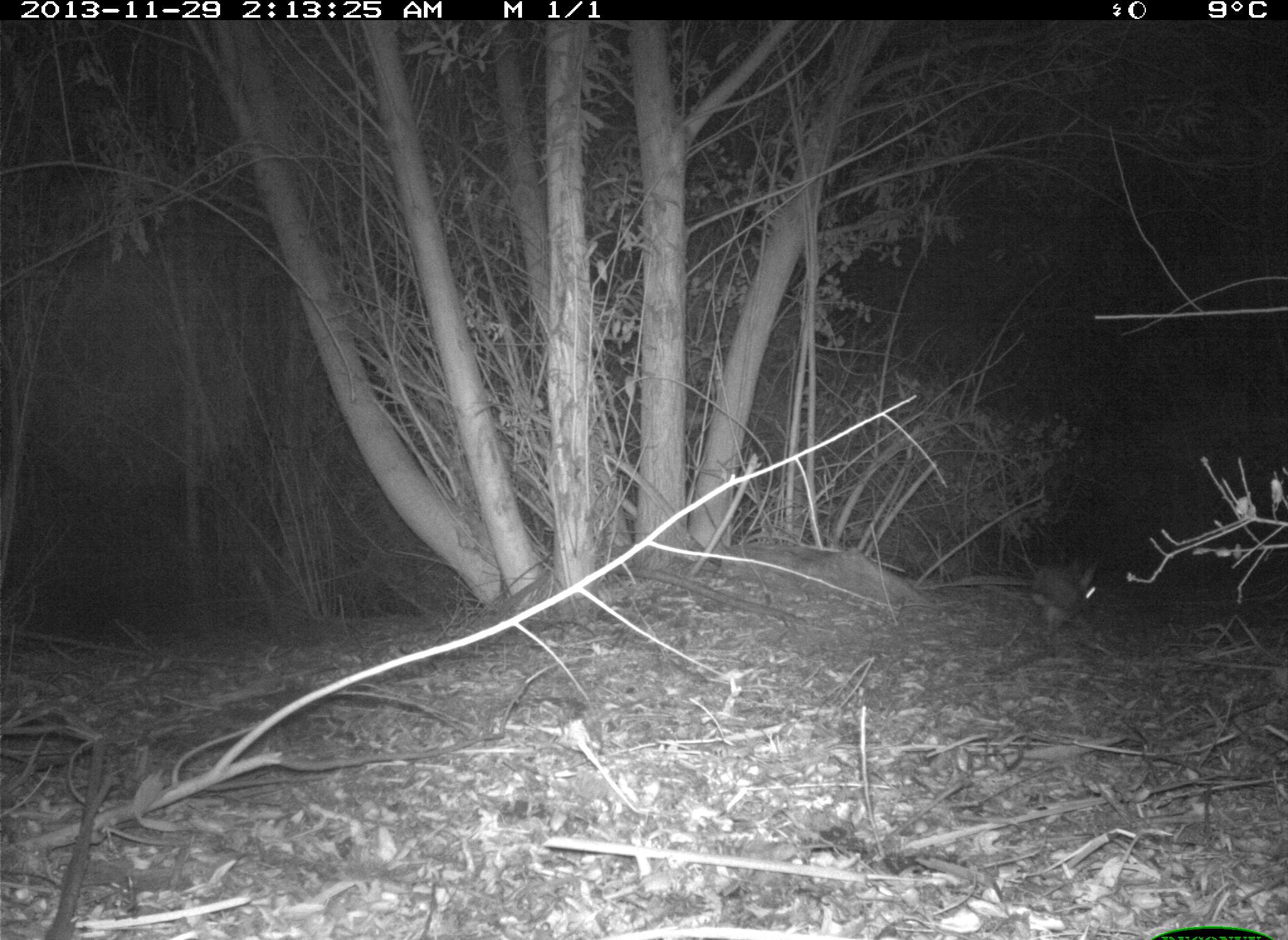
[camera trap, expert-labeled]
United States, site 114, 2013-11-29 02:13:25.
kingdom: Animalia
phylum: Chordata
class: Mammalia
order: Lagomorpha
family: Leporidae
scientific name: Leporidae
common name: rabbits and hares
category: rabbit